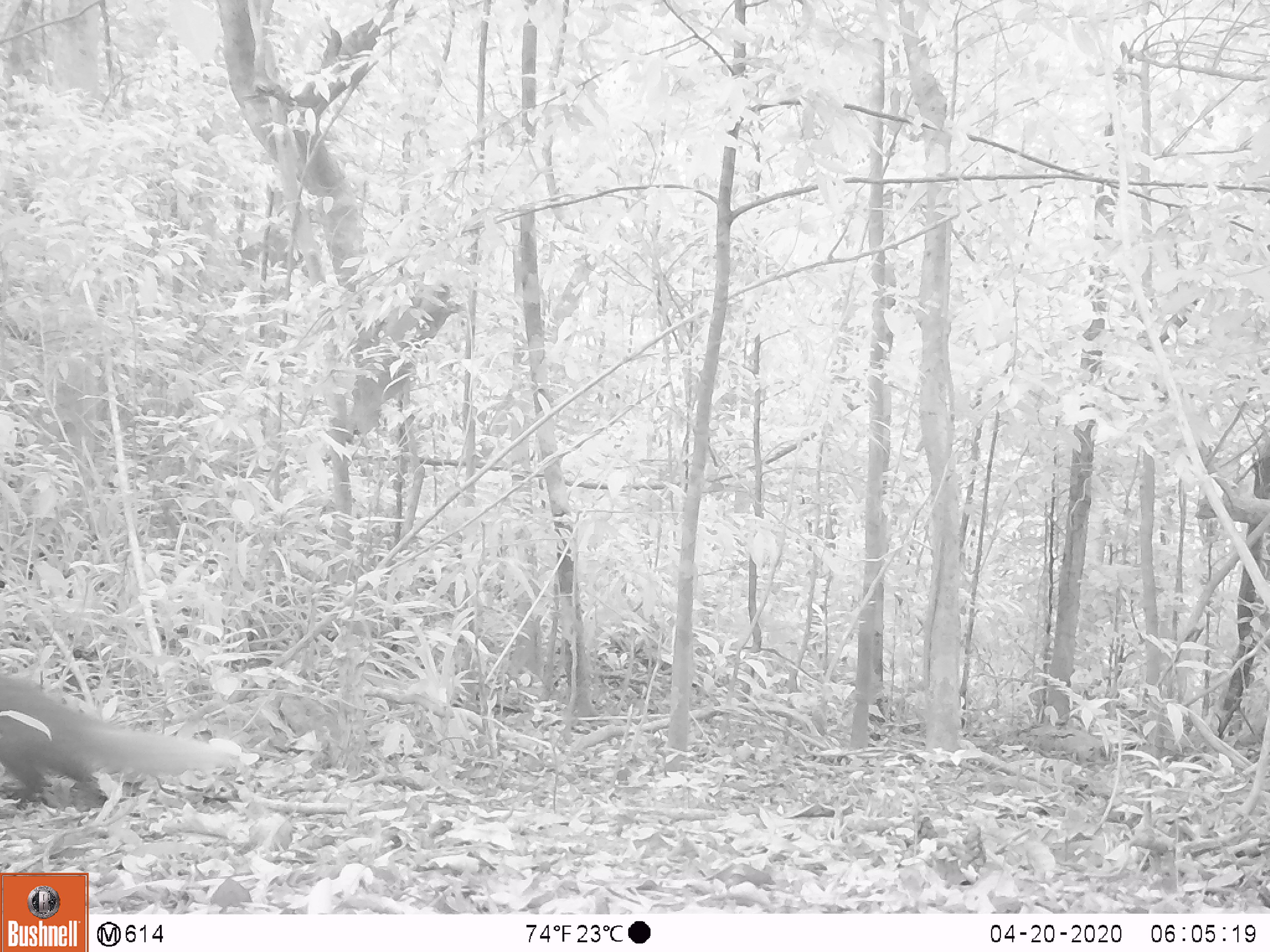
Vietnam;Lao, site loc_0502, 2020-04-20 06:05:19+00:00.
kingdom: Animalia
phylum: Chordata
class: Mammalia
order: Carnivora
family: Herpestidae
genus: Urva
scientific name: Urva urva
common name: crab-eating mongoose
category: crab eating mongoose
Crab eating mongoose (crab-eating mongoose) (Urva urva). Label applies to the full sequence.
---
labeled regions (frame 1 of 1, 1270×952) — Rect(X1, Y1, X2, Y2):
crab eating mongoose: Rect(0, 672, 240, 812)